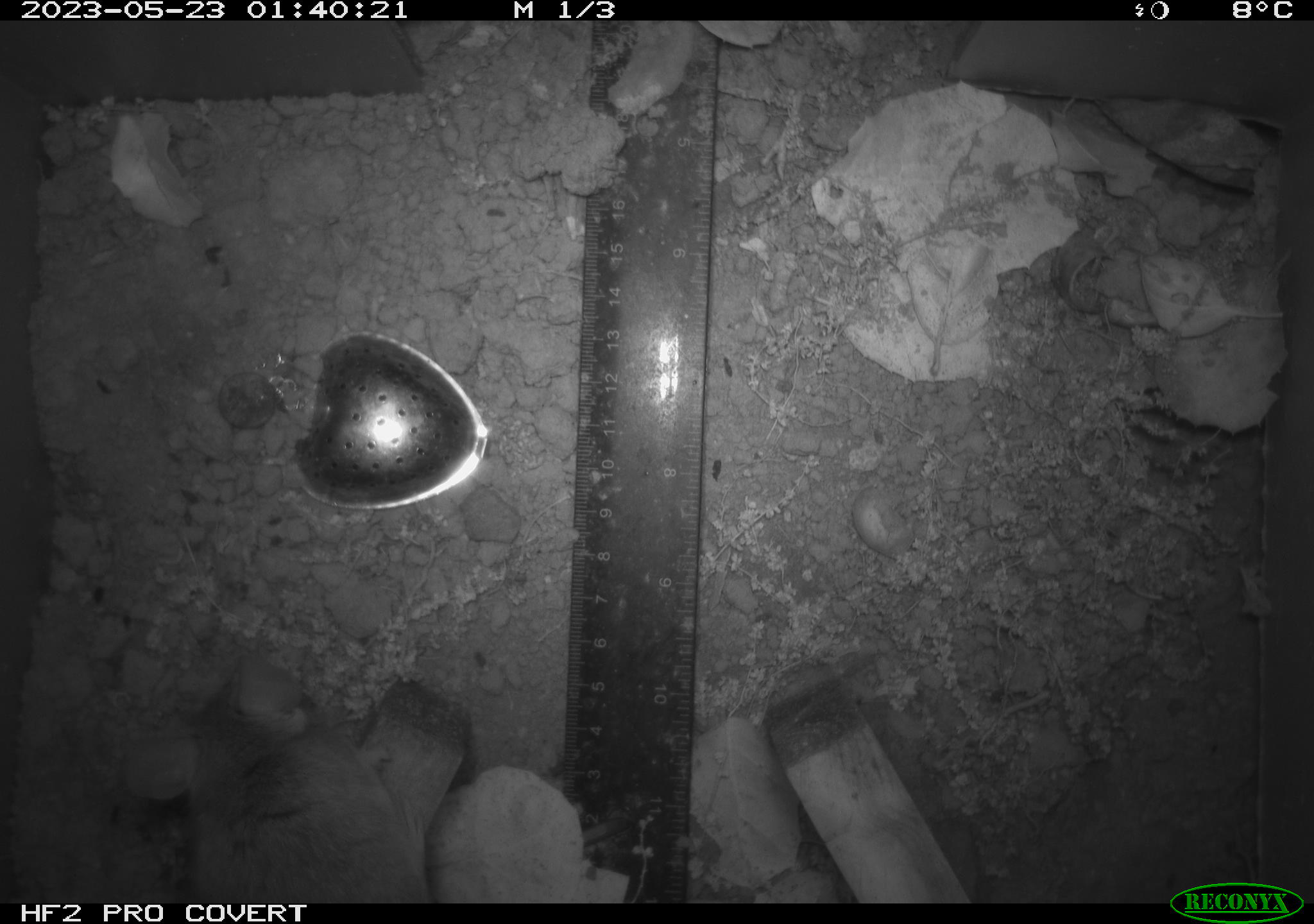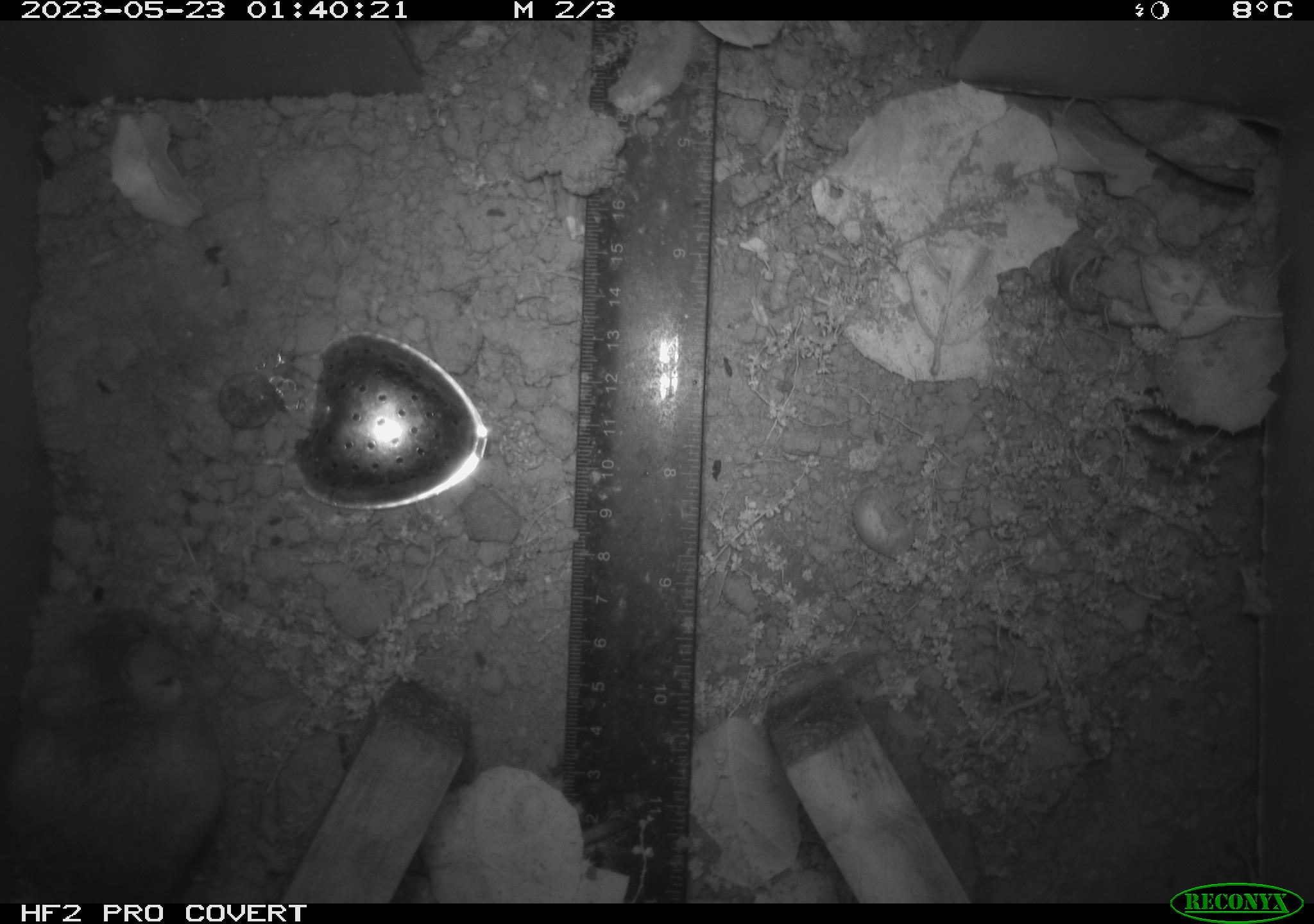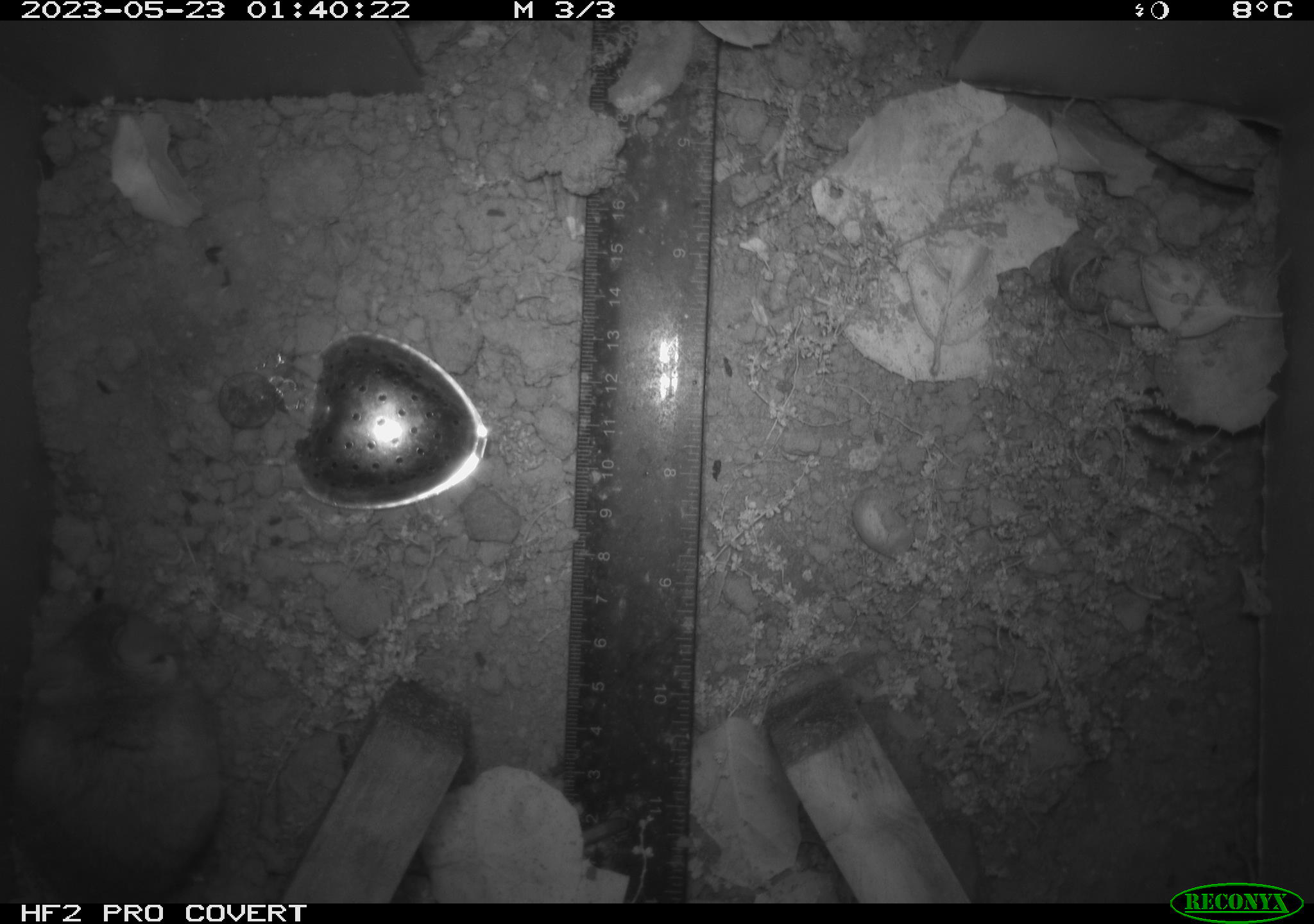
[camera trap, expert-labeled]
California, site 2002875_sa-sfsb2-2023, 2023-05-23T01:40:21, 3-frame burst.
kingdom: Animalia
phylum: Chordata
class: Mammalia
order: Rodentia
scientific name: Rodentia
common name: mouse species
Mouse species (Rodentia).